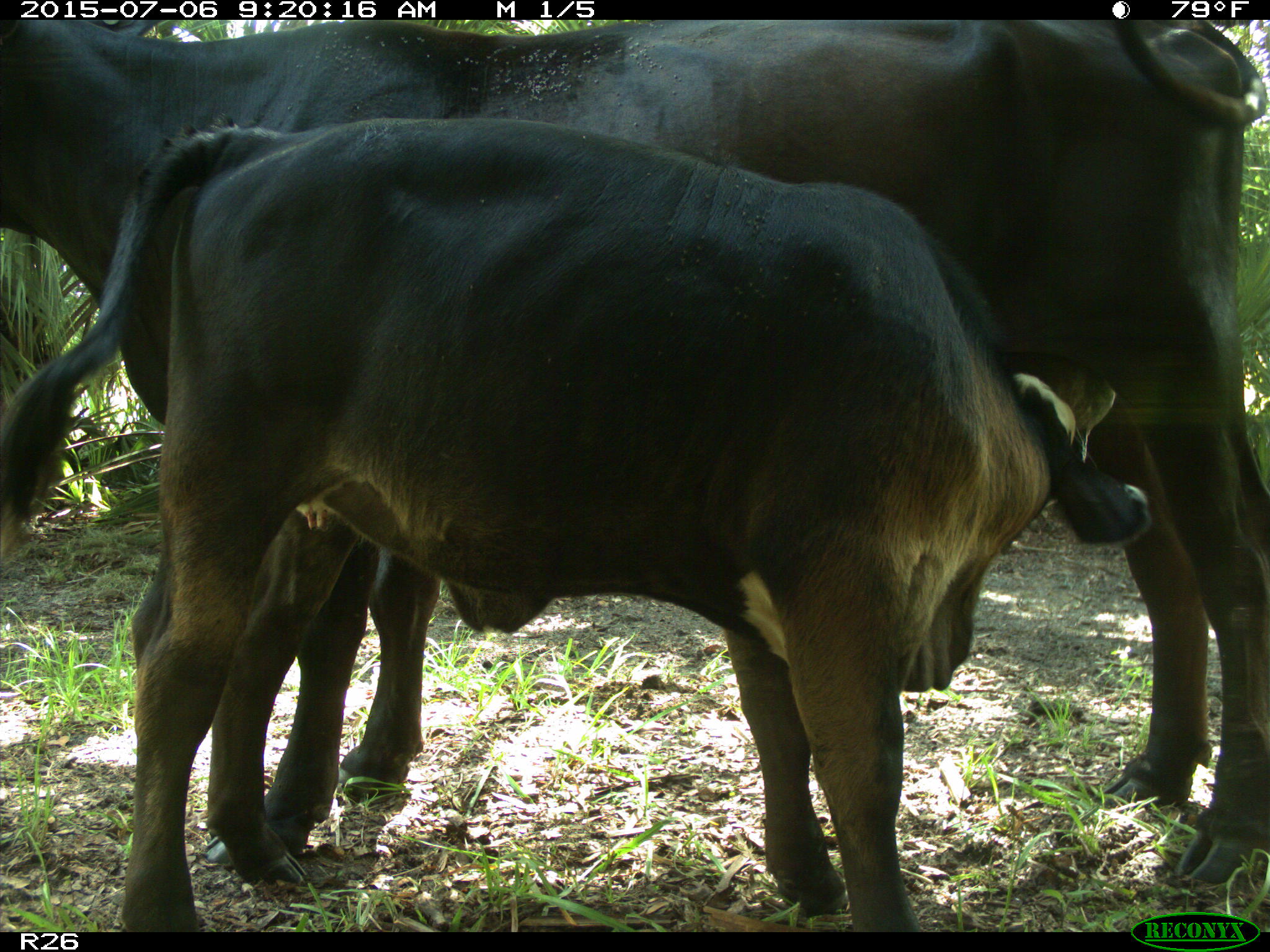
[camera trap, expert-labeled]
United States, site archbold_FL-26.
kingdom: Animalia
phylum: Chordata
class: Mammalia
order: Artiodactyla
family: Bovidae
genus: Bos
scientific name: Bos taurus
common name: domestic cow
Bos taurus (domestic cow).